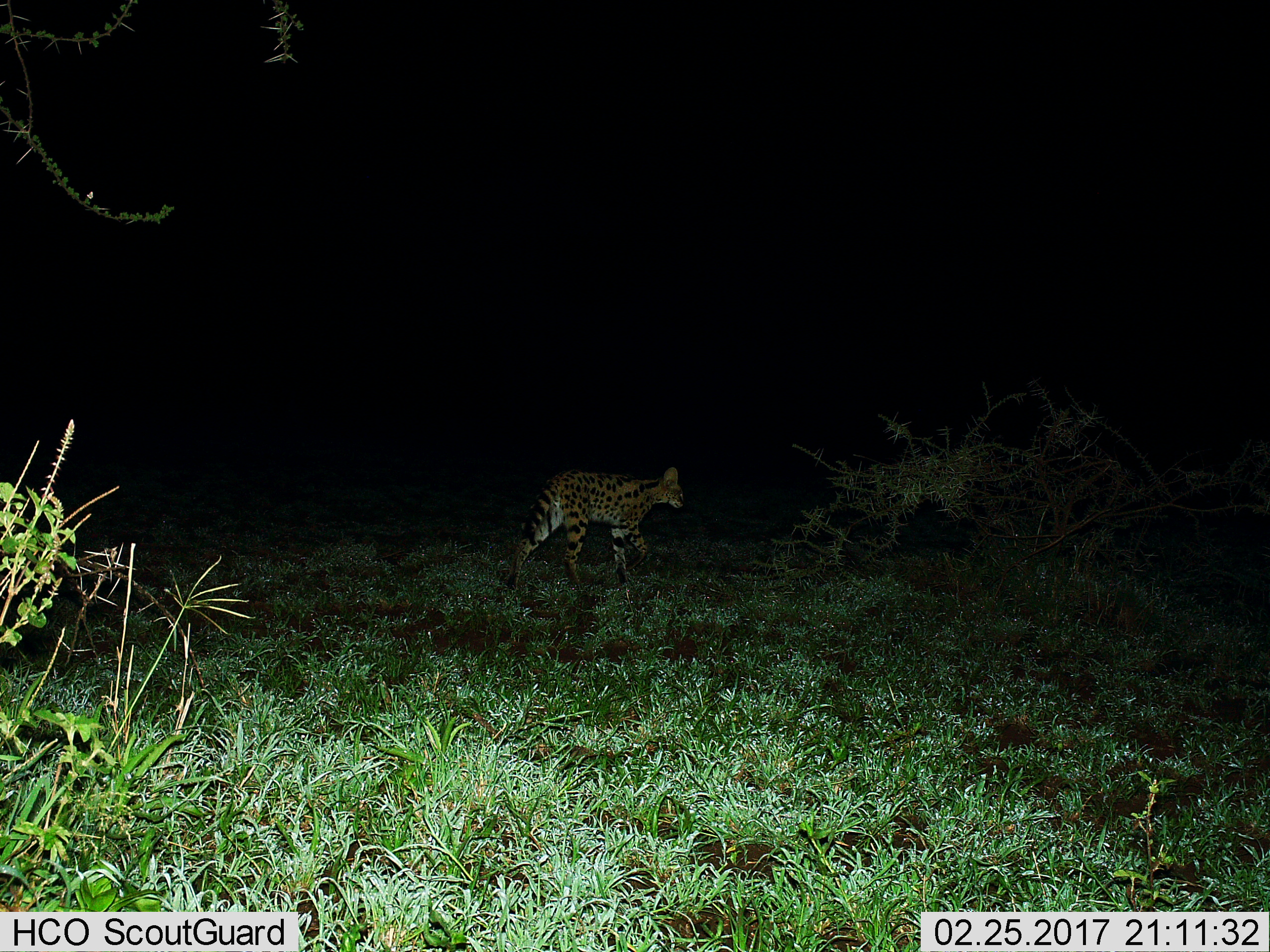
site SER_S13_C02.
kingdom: Animalia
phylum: Chordata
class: Mammalia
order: Carnivora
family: Felidae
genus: Leptailurus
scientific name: Leptailurus serval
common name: serval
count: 1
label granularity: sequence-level